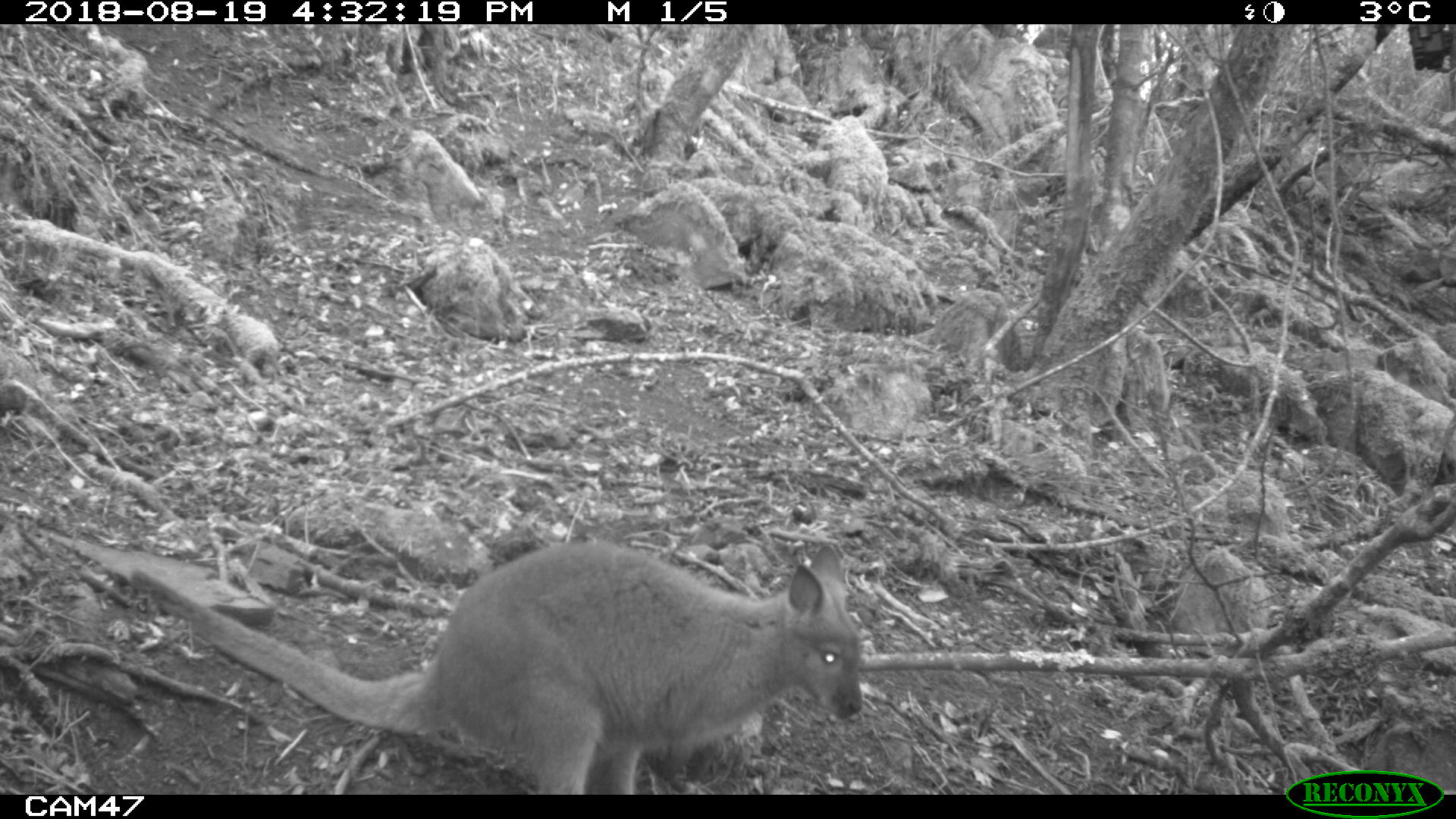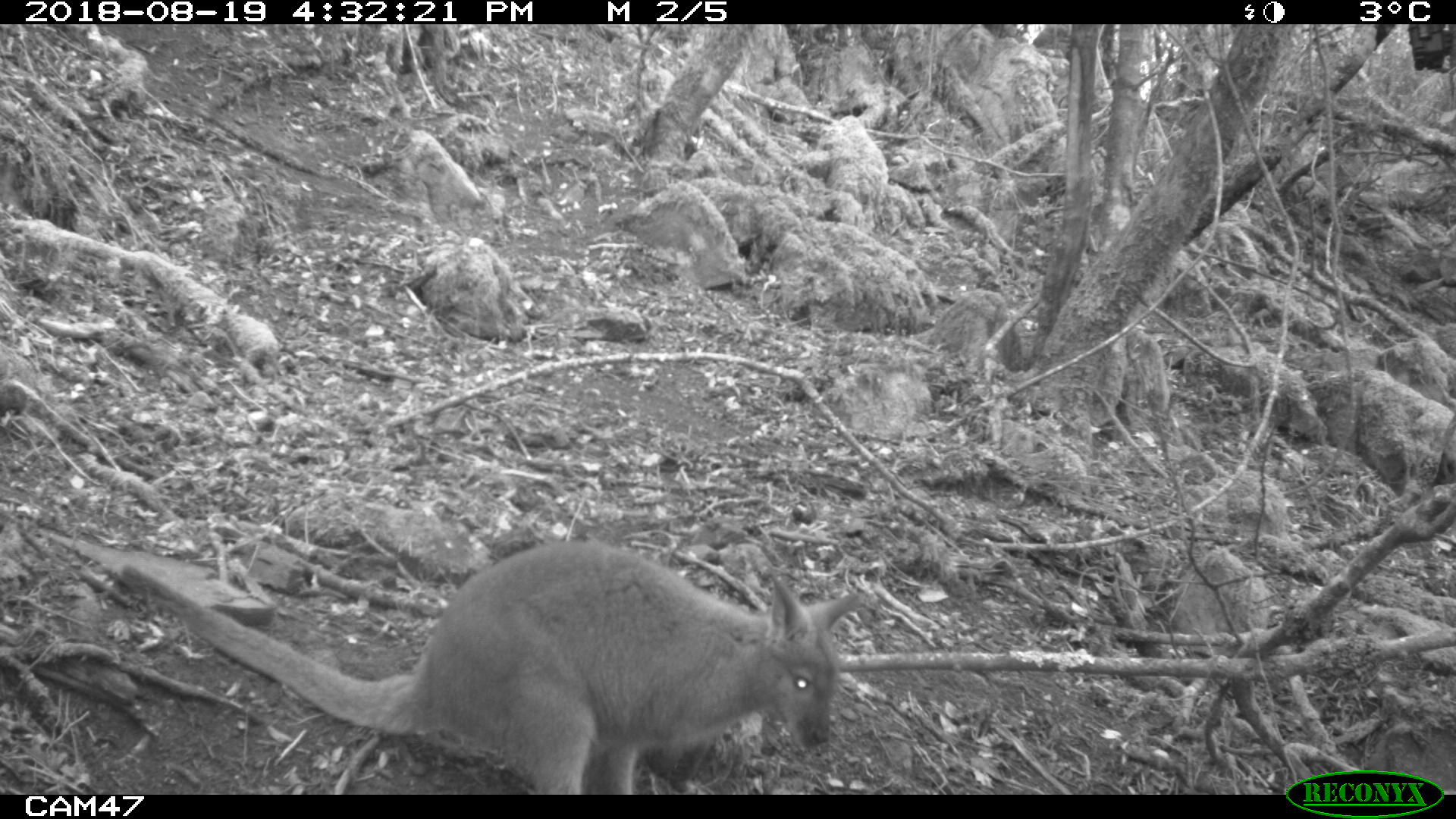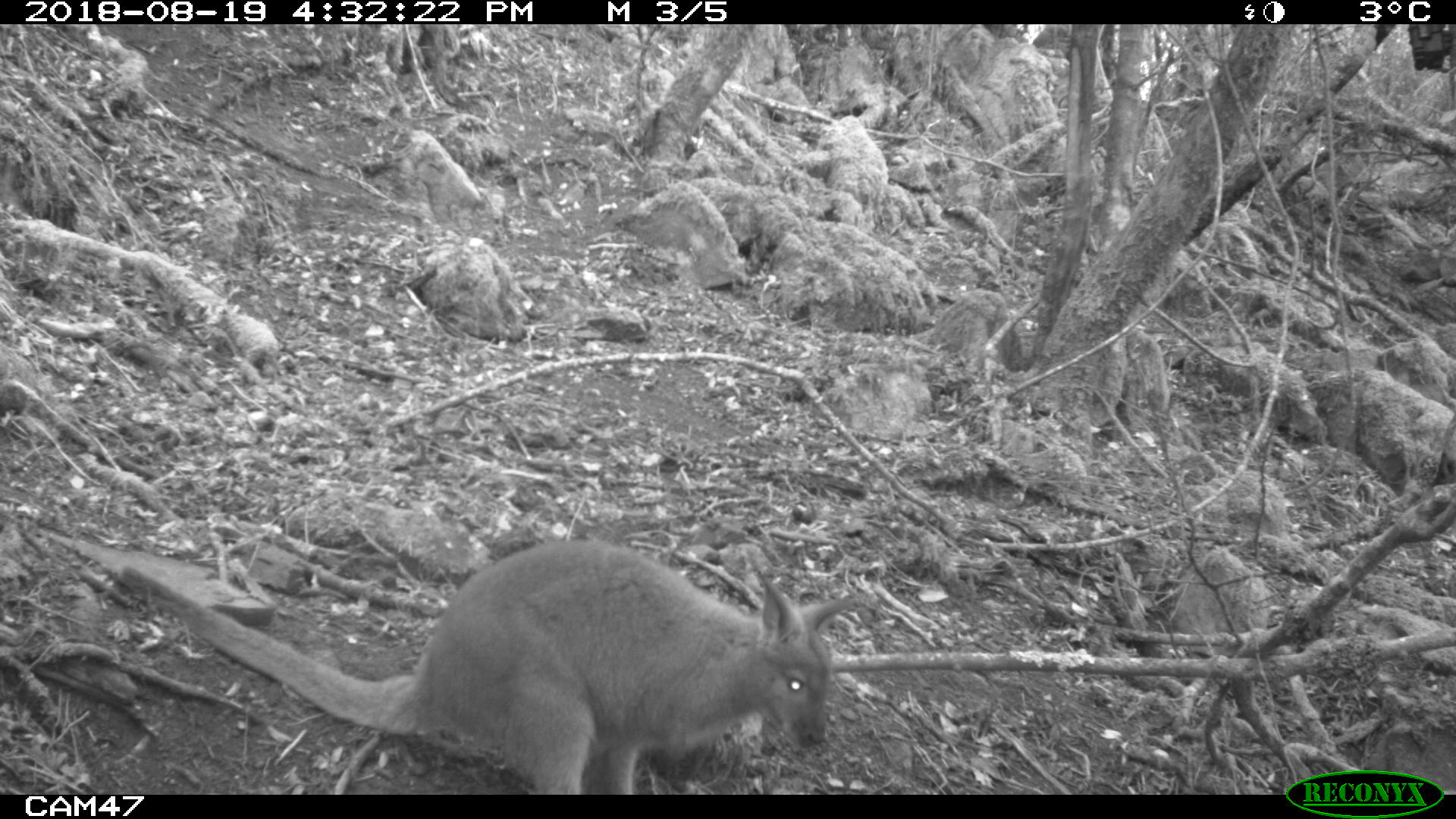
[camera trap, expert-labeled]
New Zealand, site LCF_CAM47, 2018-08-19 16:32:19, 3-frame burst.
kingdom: Animalia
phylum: Chordata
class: Mammalia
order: Diprotodontia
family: Macropodidae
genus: Notamacropus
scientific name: Notamacropus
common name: wallaby